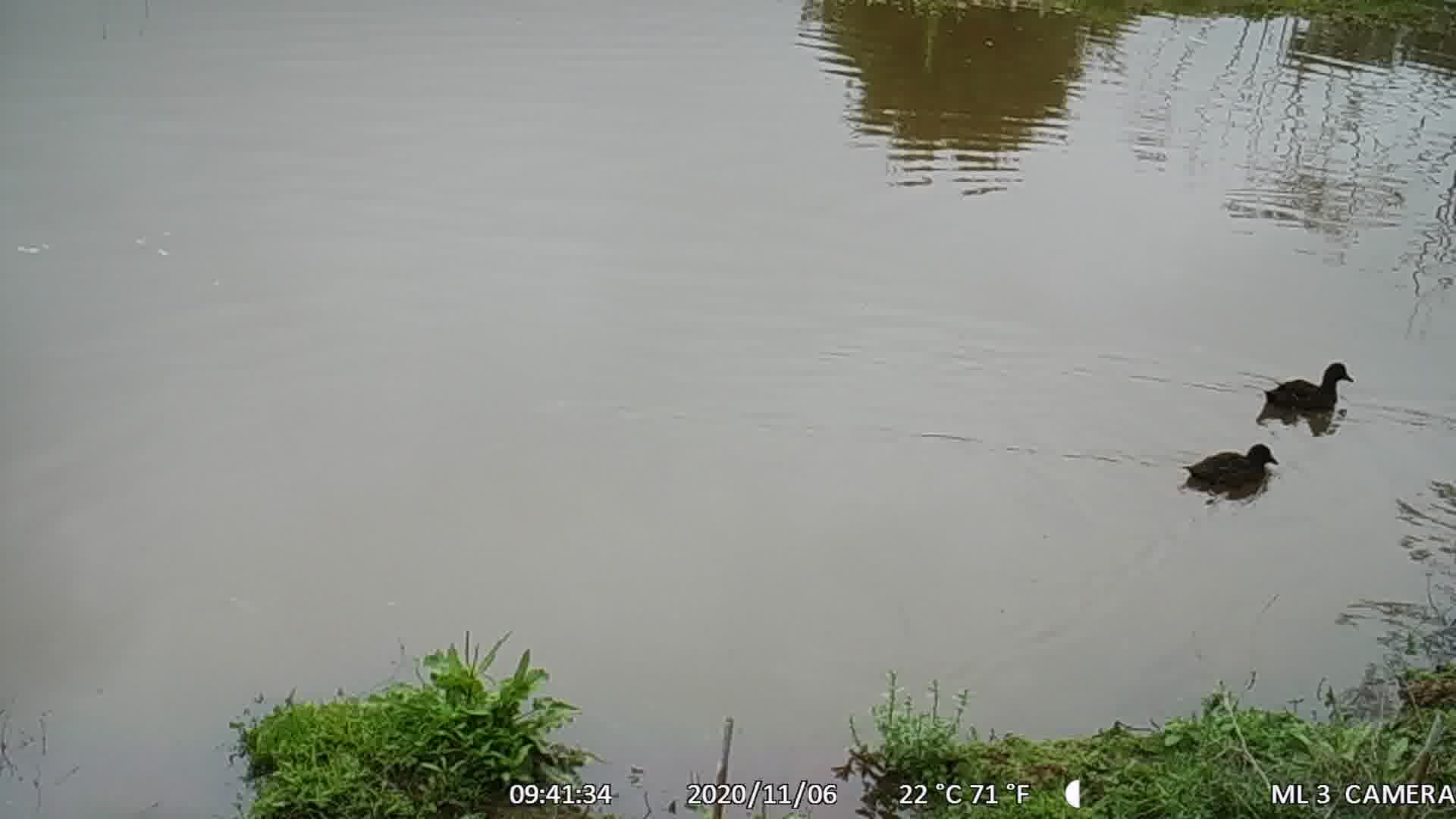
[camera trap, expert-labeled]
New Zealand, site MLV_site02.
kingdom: Animalia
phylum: Chordata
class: Aves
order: Anseriformes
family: Anatidae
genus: Anas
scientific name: Anas chlorotis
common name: brown teal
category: pateke